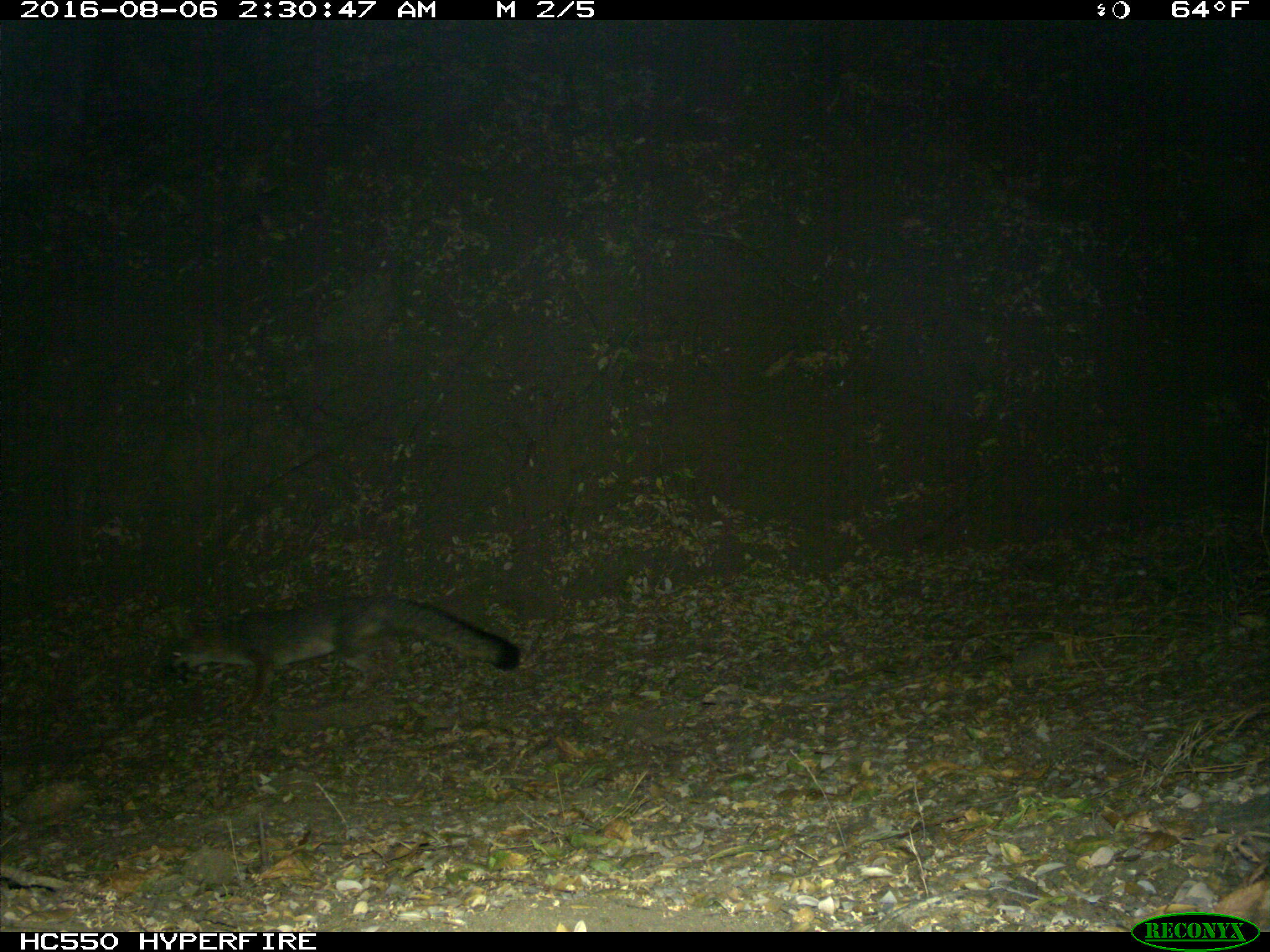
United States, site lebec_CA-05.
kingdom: Animalia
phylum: Chordata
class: Mammalia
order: Carnivora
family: Canidae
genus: Urocyon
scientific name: Urocyon cinereoargenteus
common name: gray fox